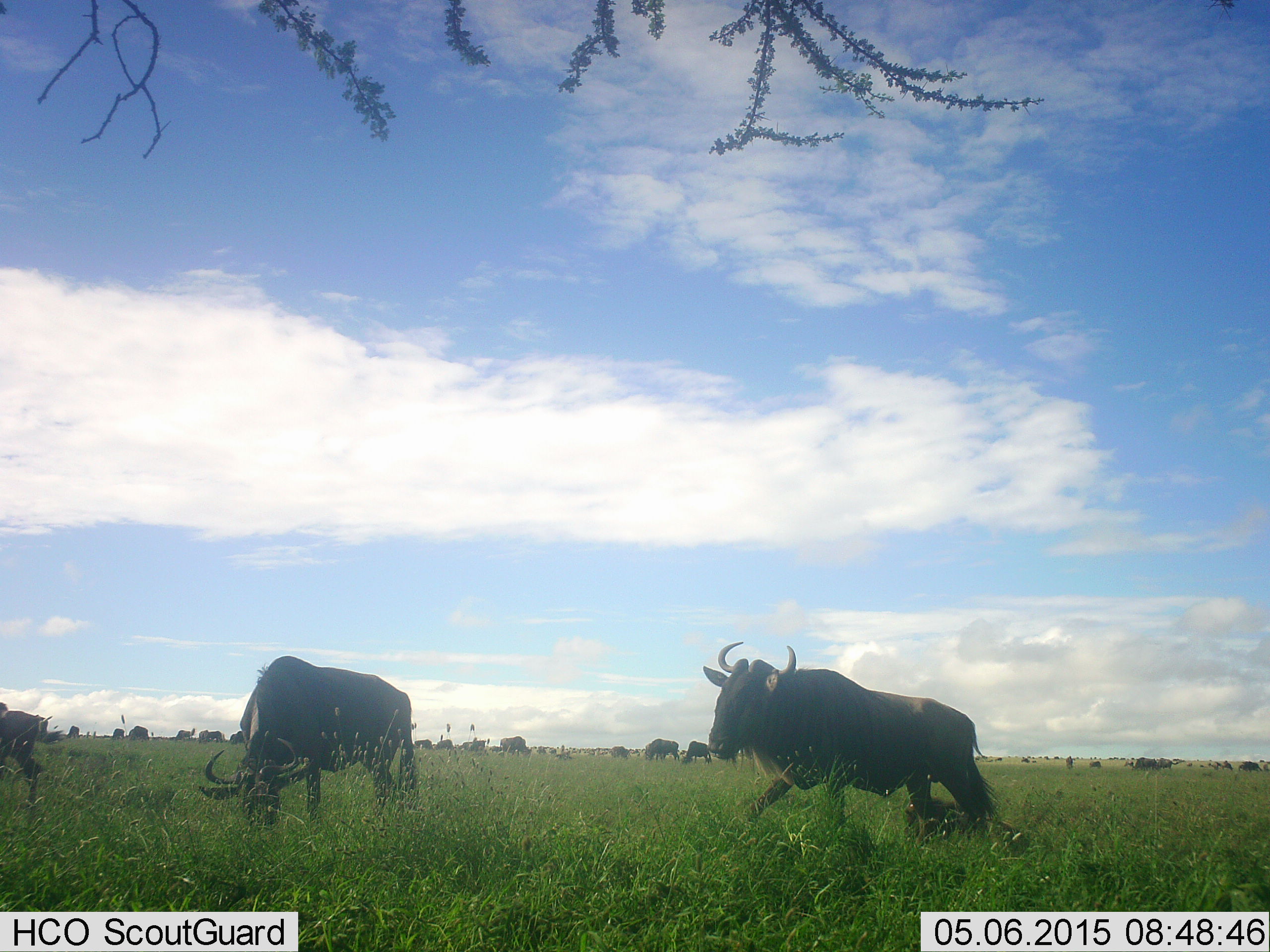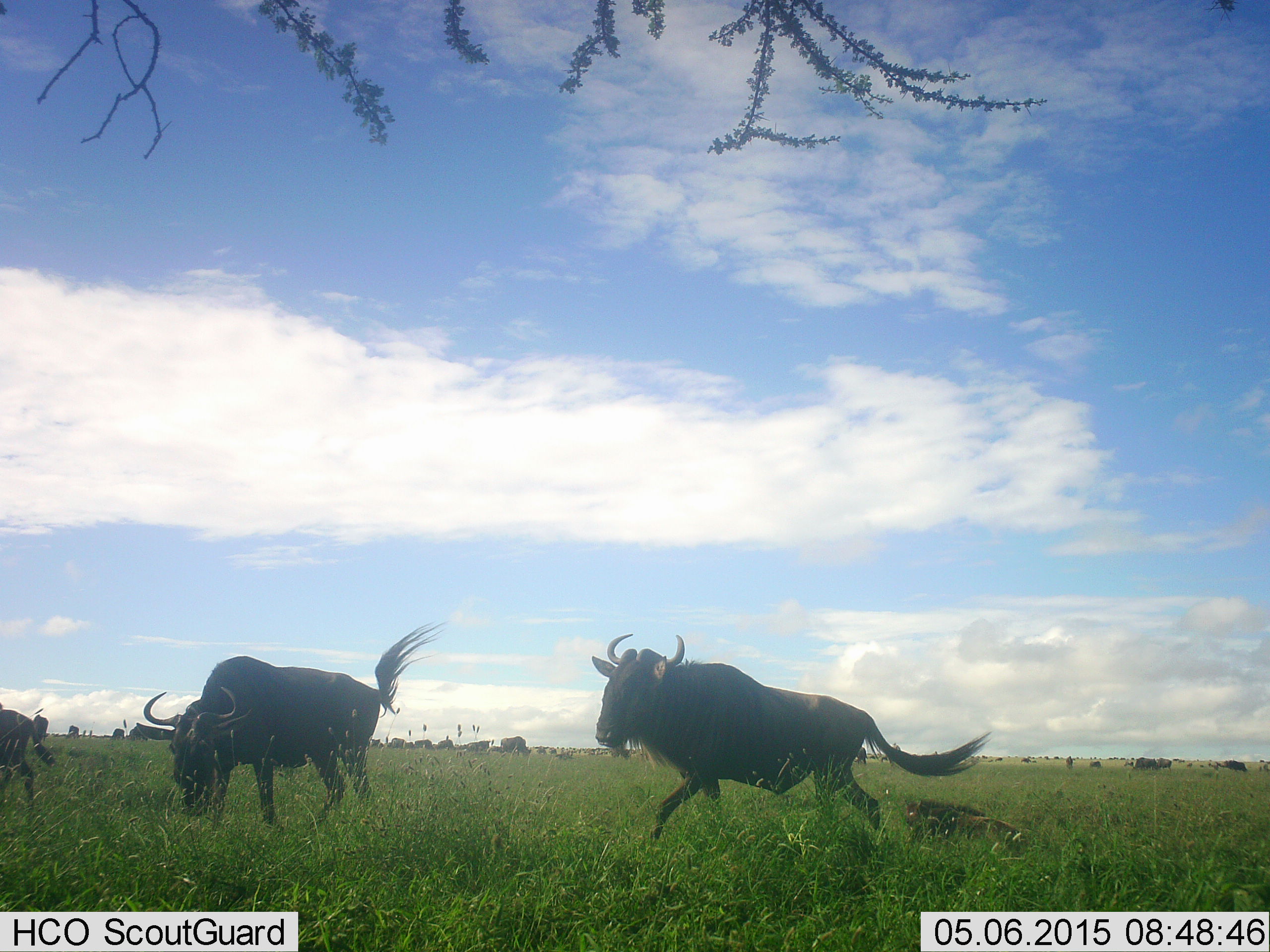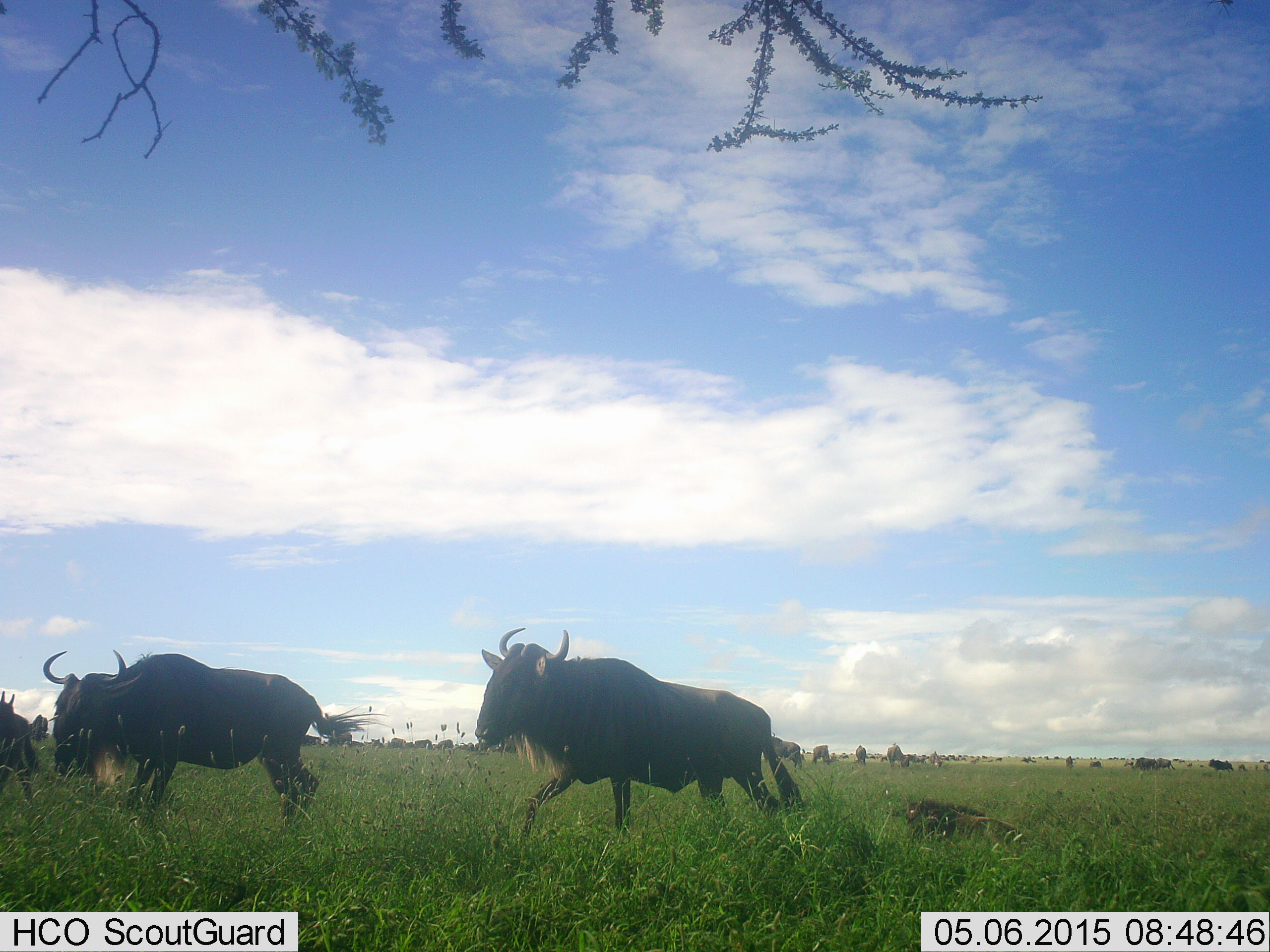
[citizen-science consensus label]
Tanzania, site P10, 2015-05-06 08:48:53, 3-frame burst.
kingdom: Animalia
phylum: Chordata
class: Mammalia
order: Artiodactyla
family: Bovidae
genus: Connochaetes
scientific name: Connochaetes taurinus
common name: blue wildebeest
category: wildebeest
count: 11-50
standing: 40%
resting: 30%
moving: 100%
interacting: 20%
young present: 10%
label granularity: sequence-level